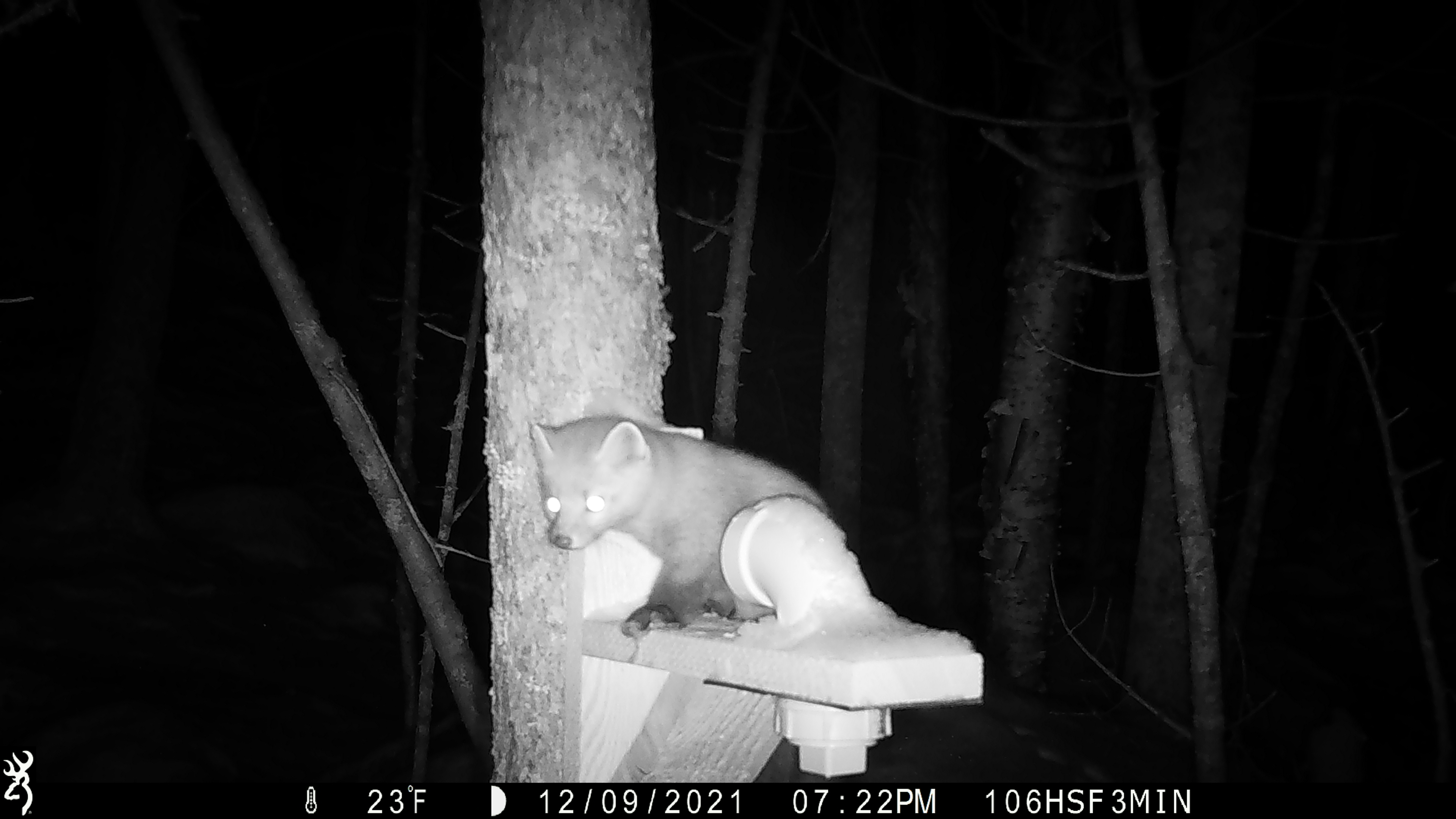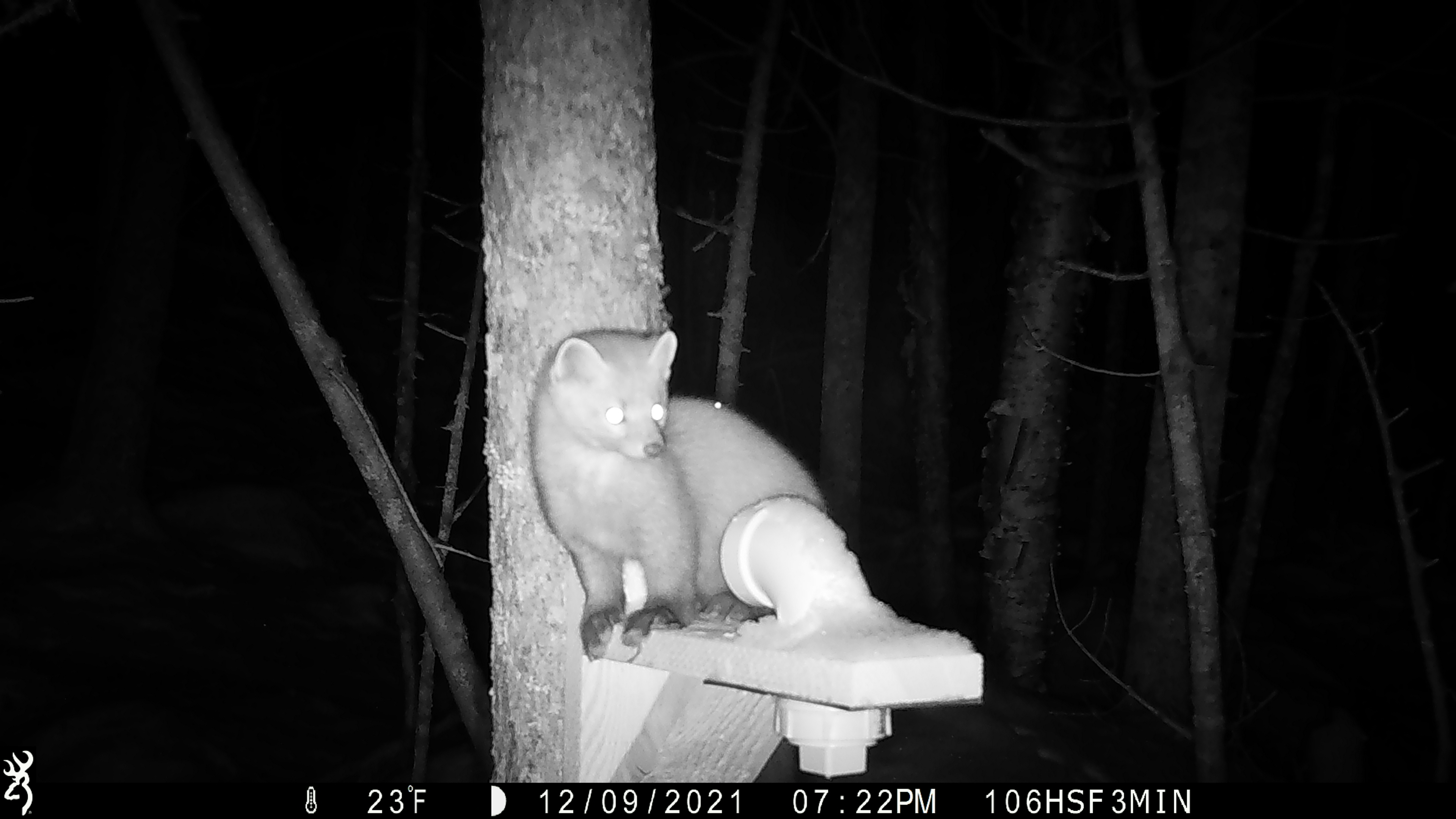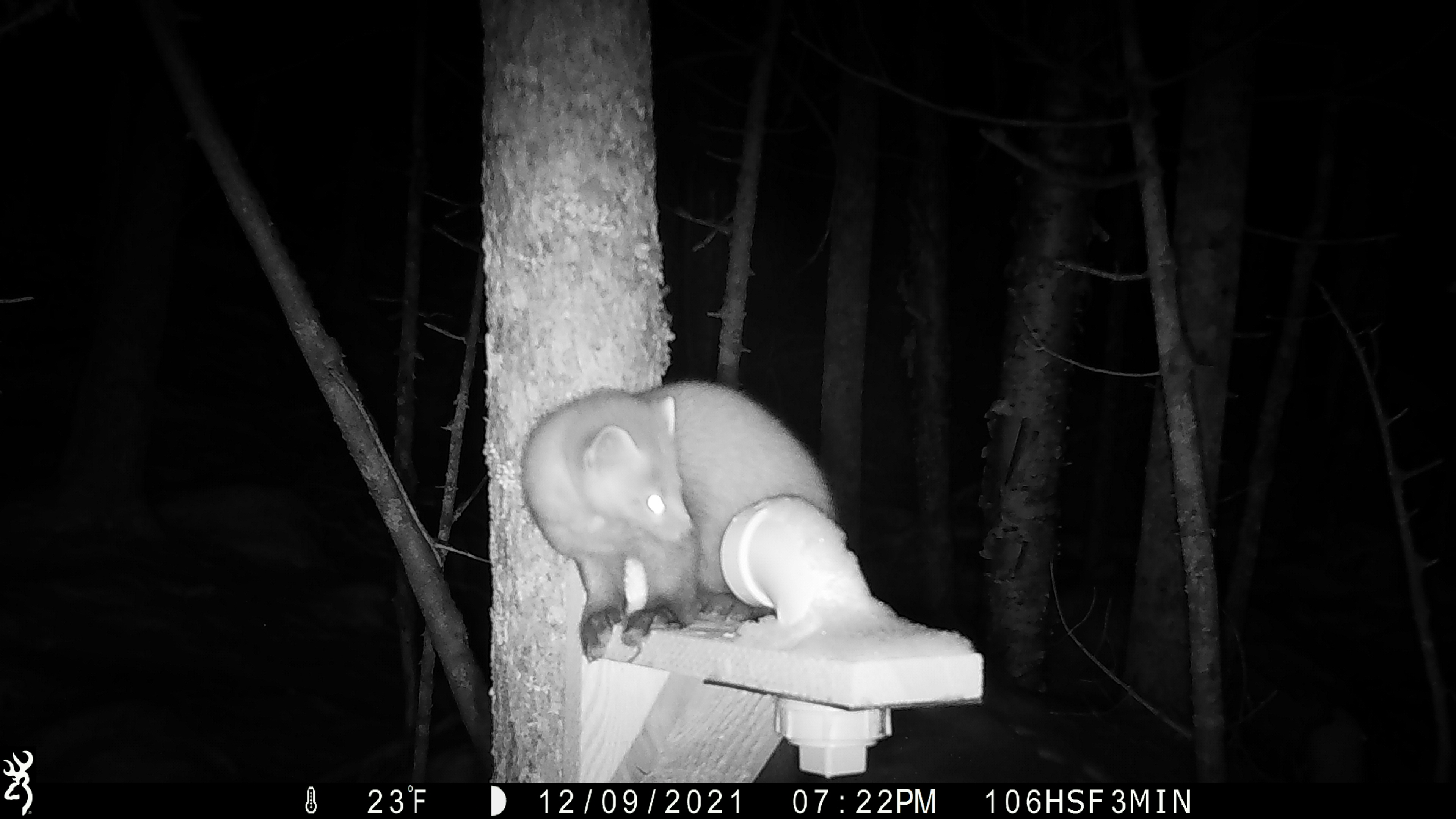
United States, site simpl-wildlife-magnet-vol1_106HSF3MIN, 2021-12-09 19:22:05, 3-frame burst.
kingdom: Animalia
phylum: Chordata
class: Mammalia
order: Carnivora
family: Mustelidae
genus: Martes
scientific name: Martes americana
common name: american marten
American marten (Martes americana).